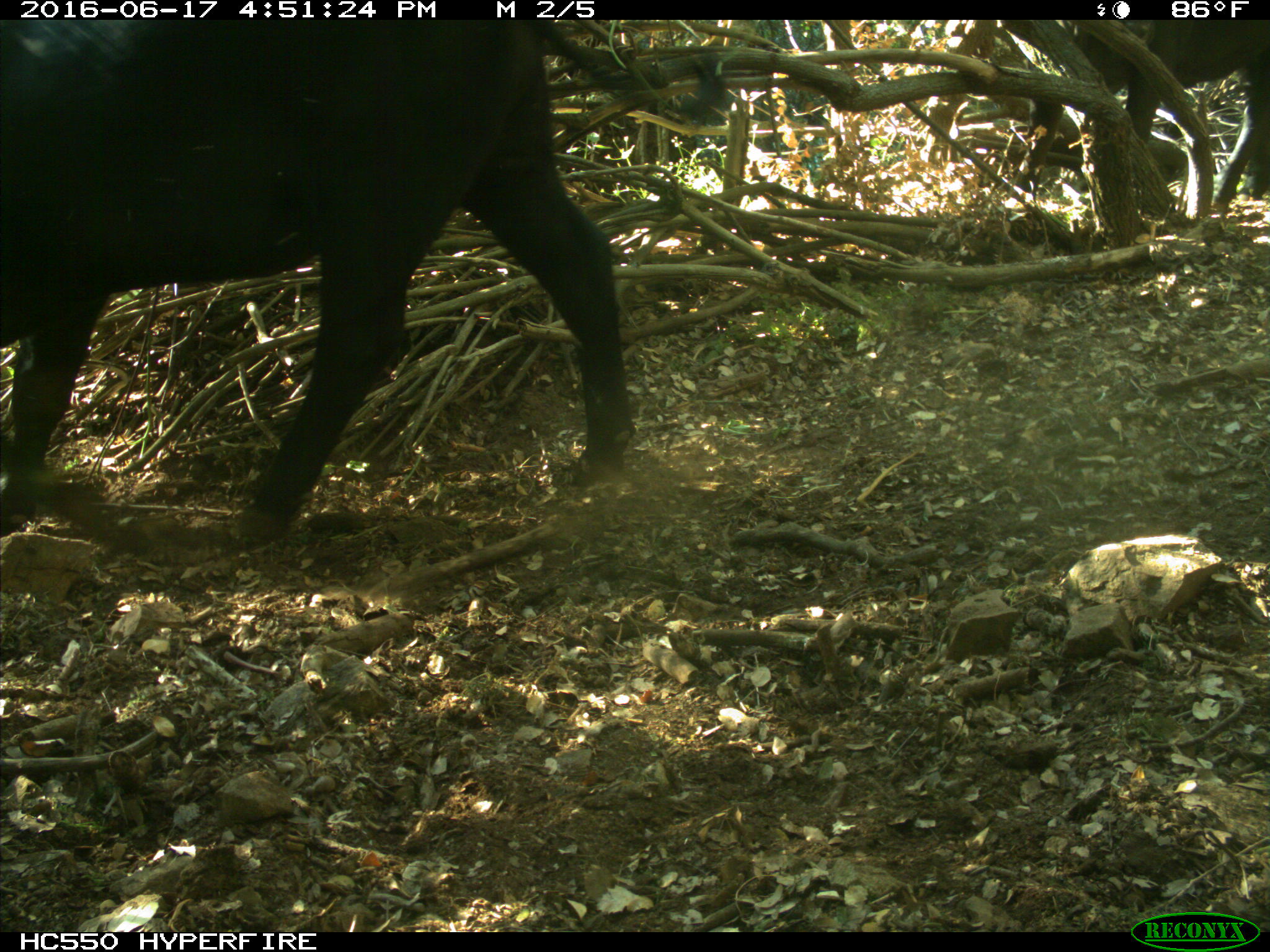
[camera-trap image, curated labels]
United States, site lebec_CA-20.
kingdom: Animalia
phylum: Chordata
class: Mammalia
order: Artiodactyla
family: Bovidae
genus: Bos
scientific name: Bos taurus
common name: domestic cow